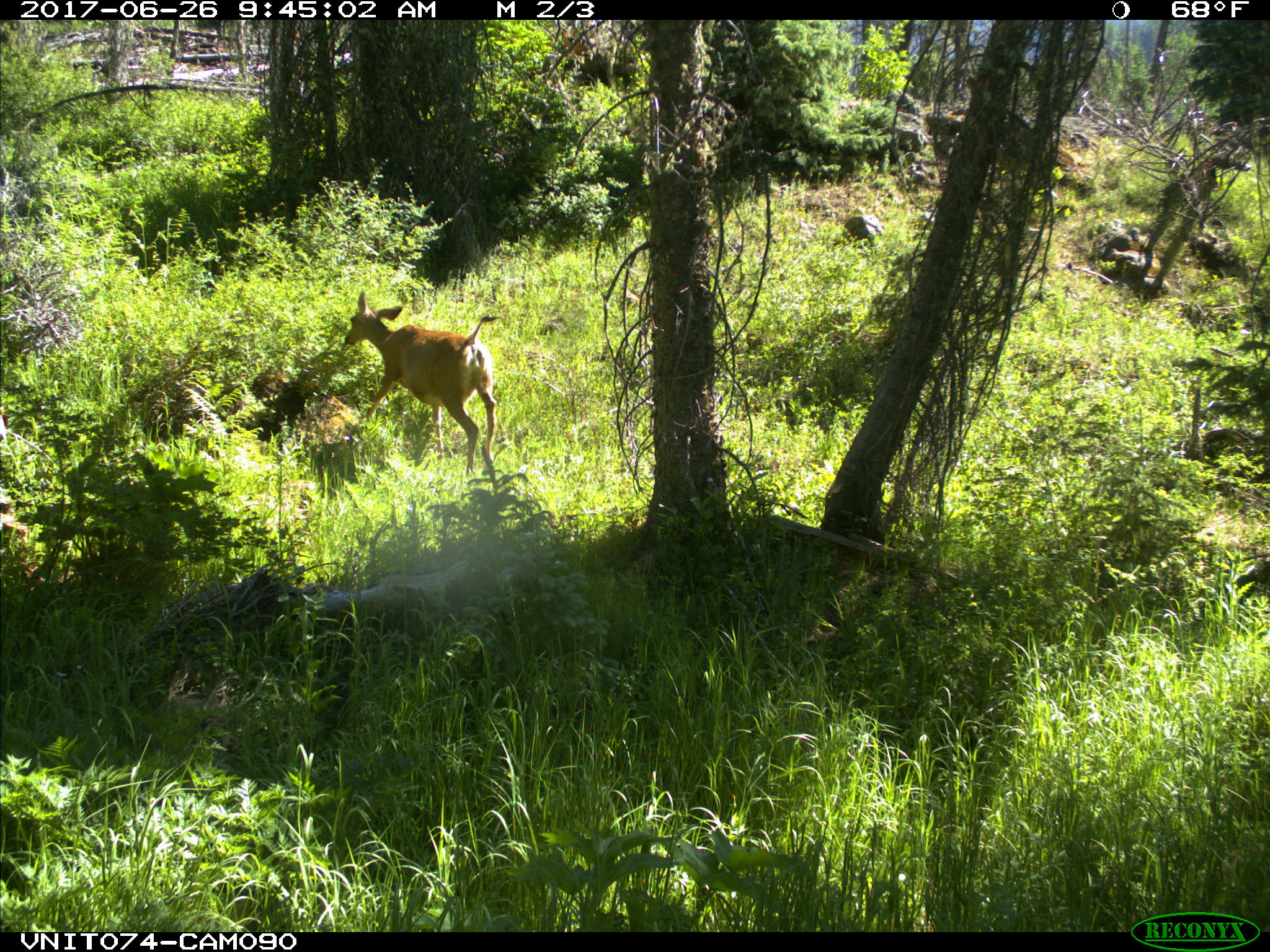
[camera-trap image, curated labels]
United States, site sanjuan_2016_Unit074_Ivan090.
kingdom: Animalia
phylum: Chordata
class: Mammalia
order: Artiodactyla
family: Cervidae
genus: Odocoileus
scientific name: Odocoileus hemionus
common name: mule deer